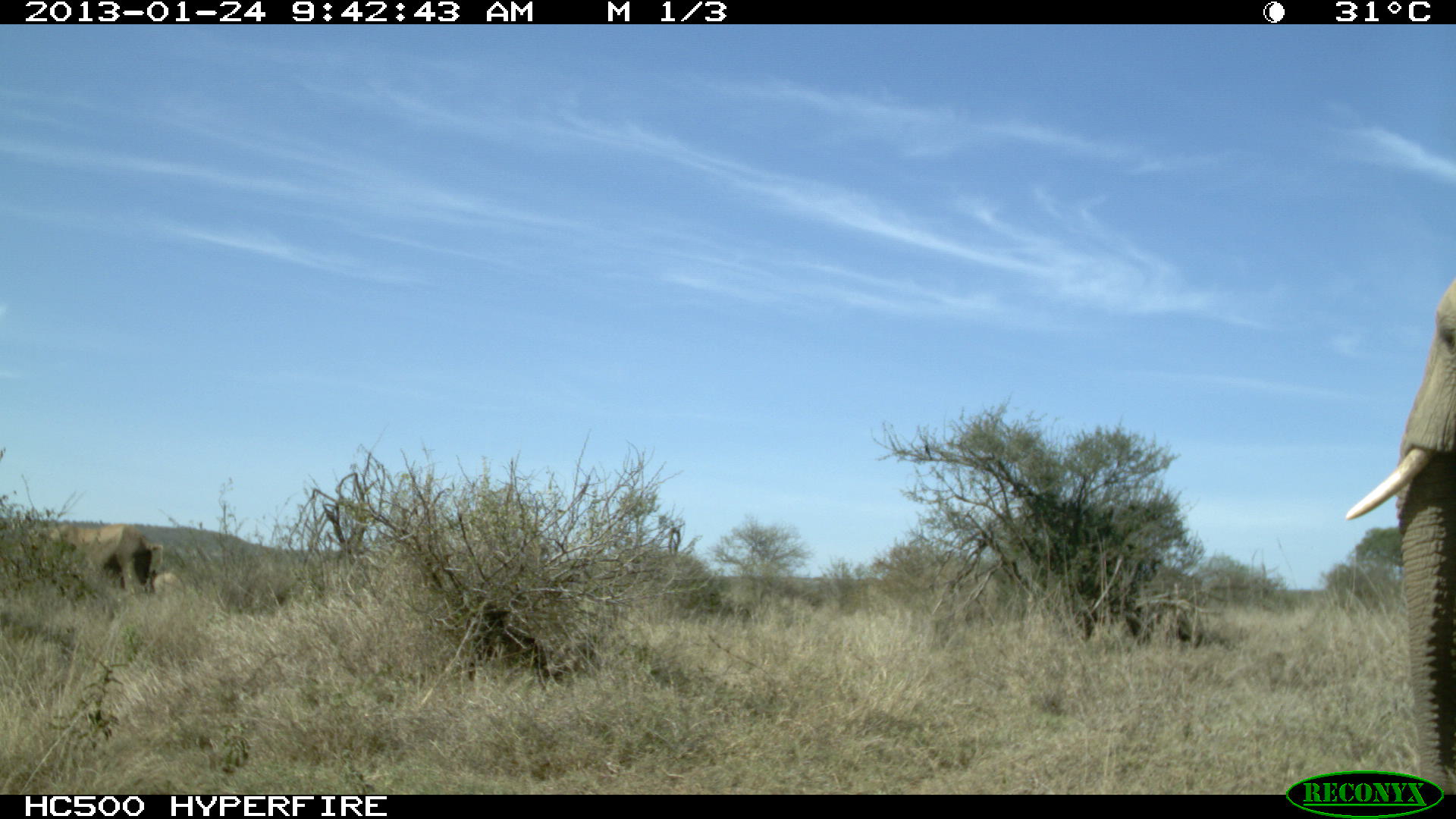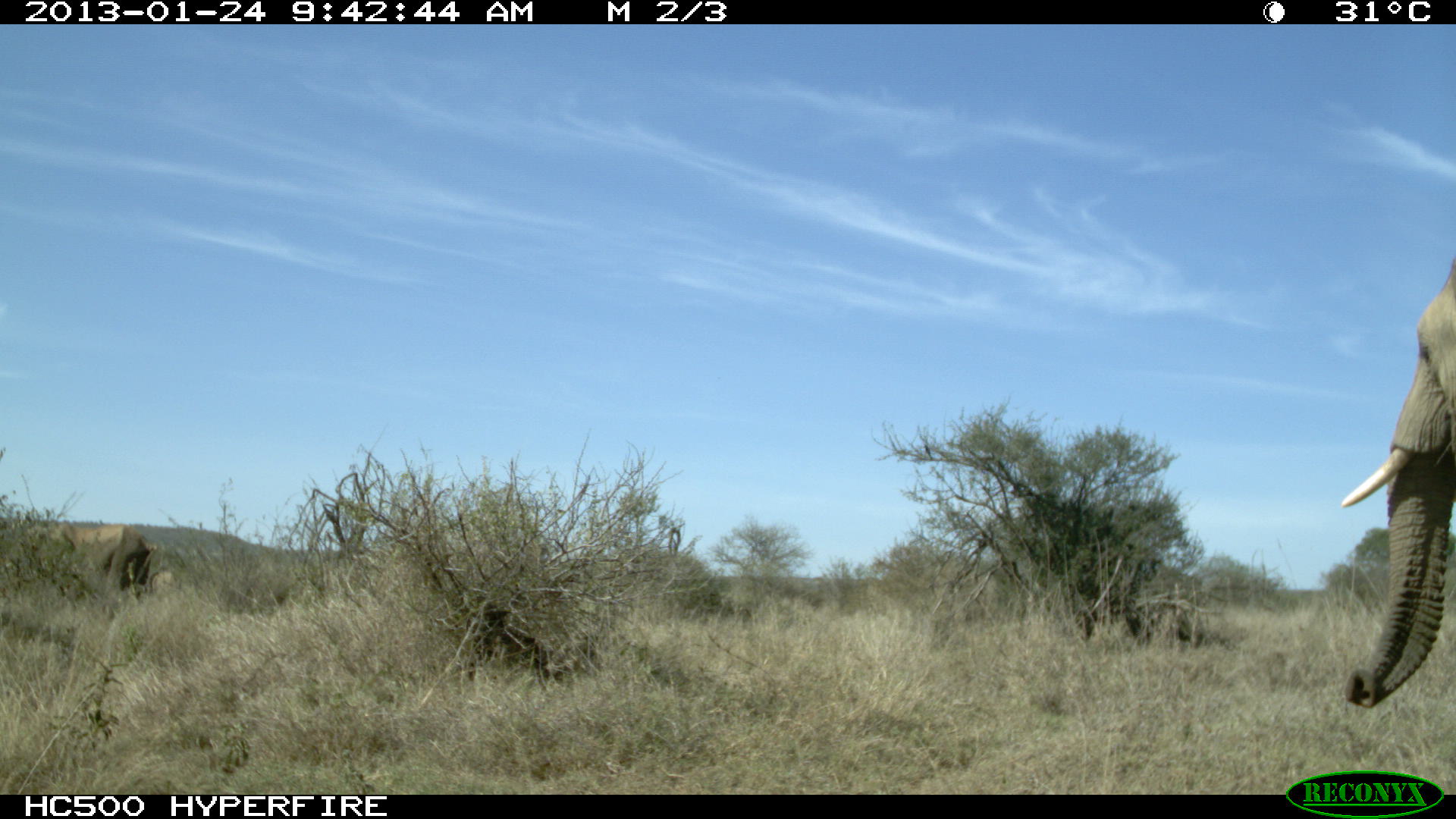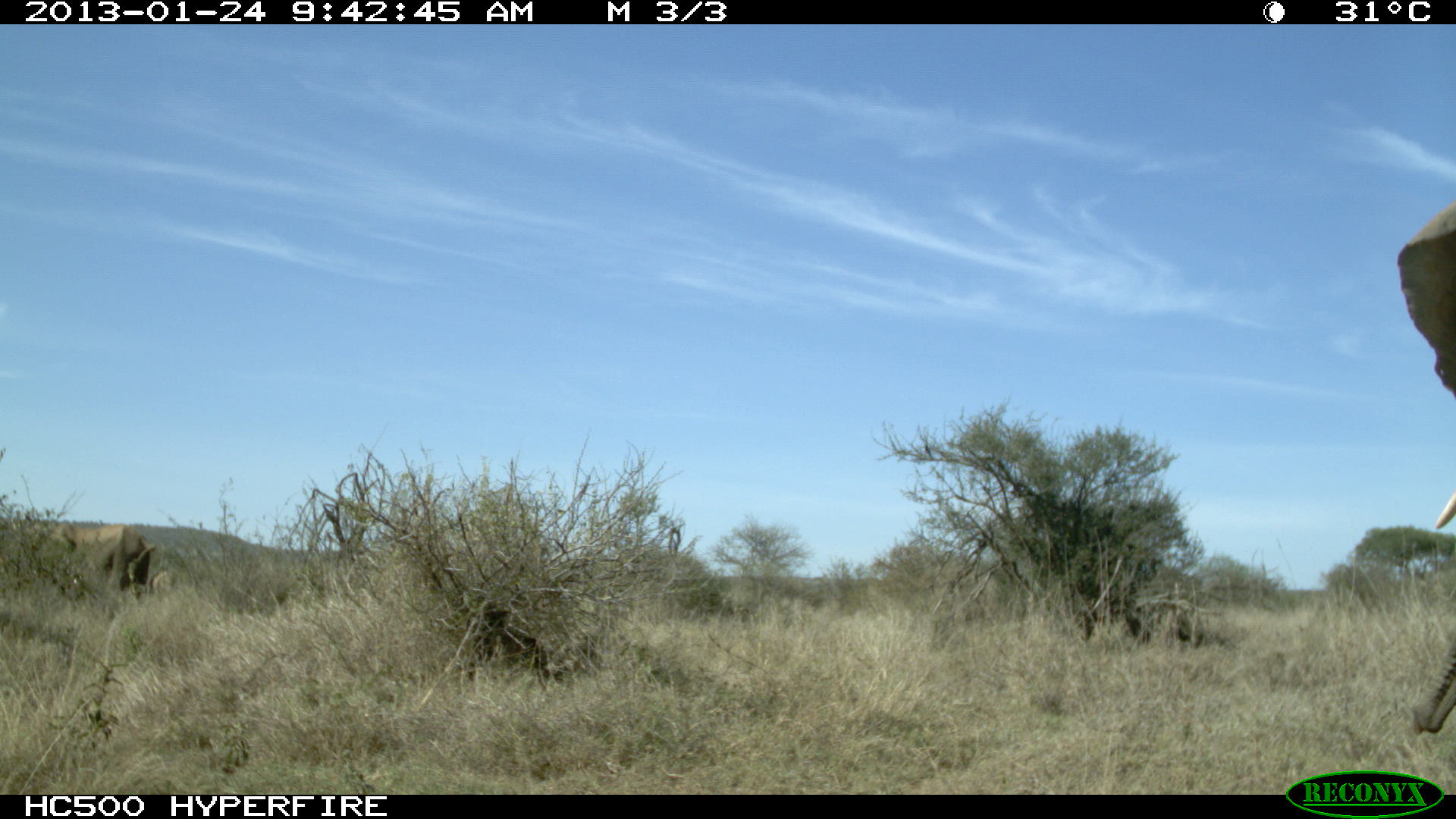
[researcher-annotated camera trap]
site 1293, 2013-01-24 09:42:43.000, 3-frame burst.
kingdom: Animalia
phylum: Chordata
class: Mammalia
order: Proboscidea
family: Elephantidae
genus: Loxodonta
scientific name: Loxodonta africana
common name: african bush elephant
Loxodonta africana (african bush elephant), count 2.